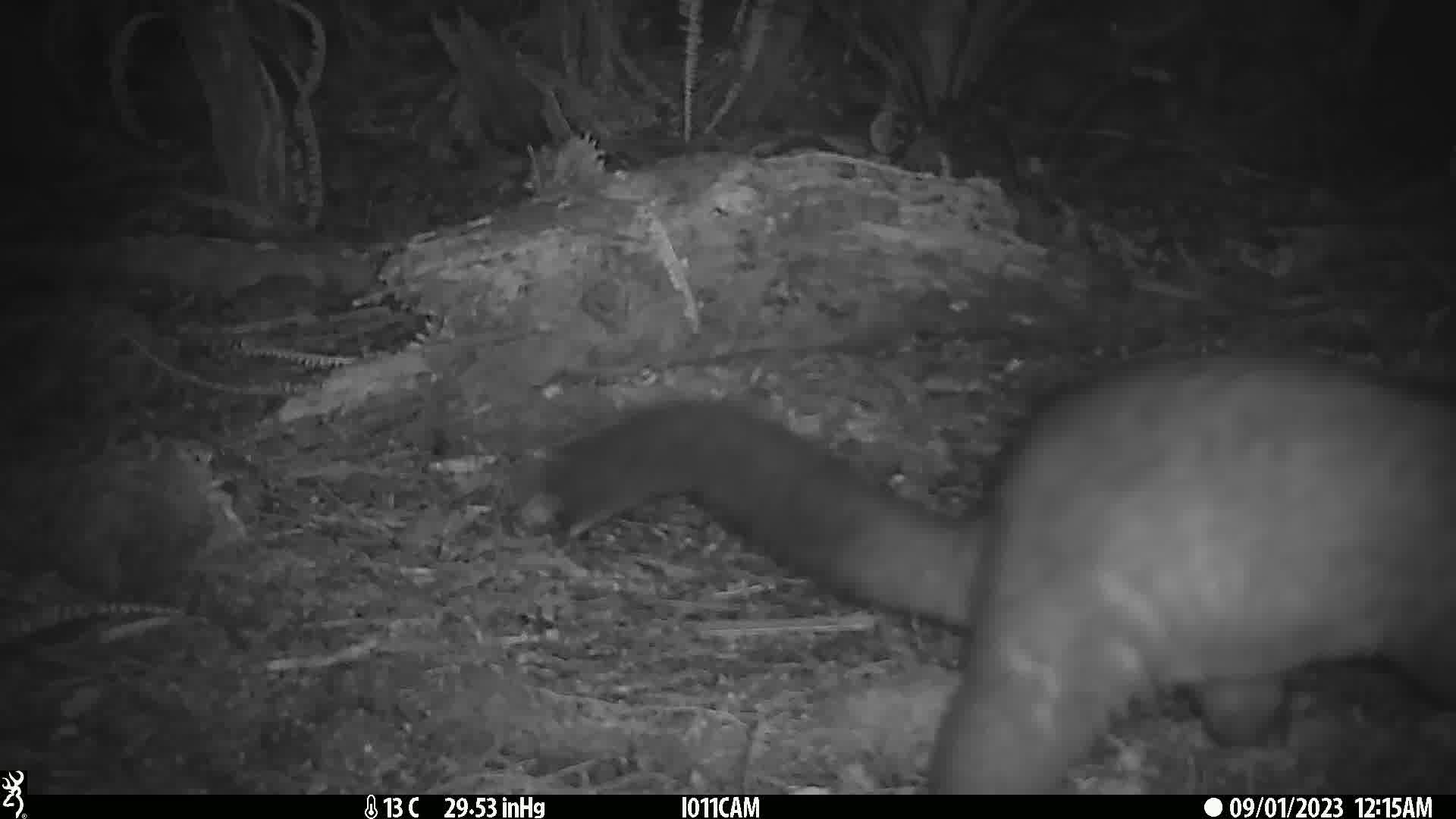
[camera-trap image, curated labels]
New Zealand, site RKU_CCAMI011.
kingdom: Animalia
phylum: Chordata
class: Mammalia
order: Diprotodontia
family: Phalangeridae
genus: Trichosurus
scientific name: Trichosurus vulpecula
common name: common brushtail possum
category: possum